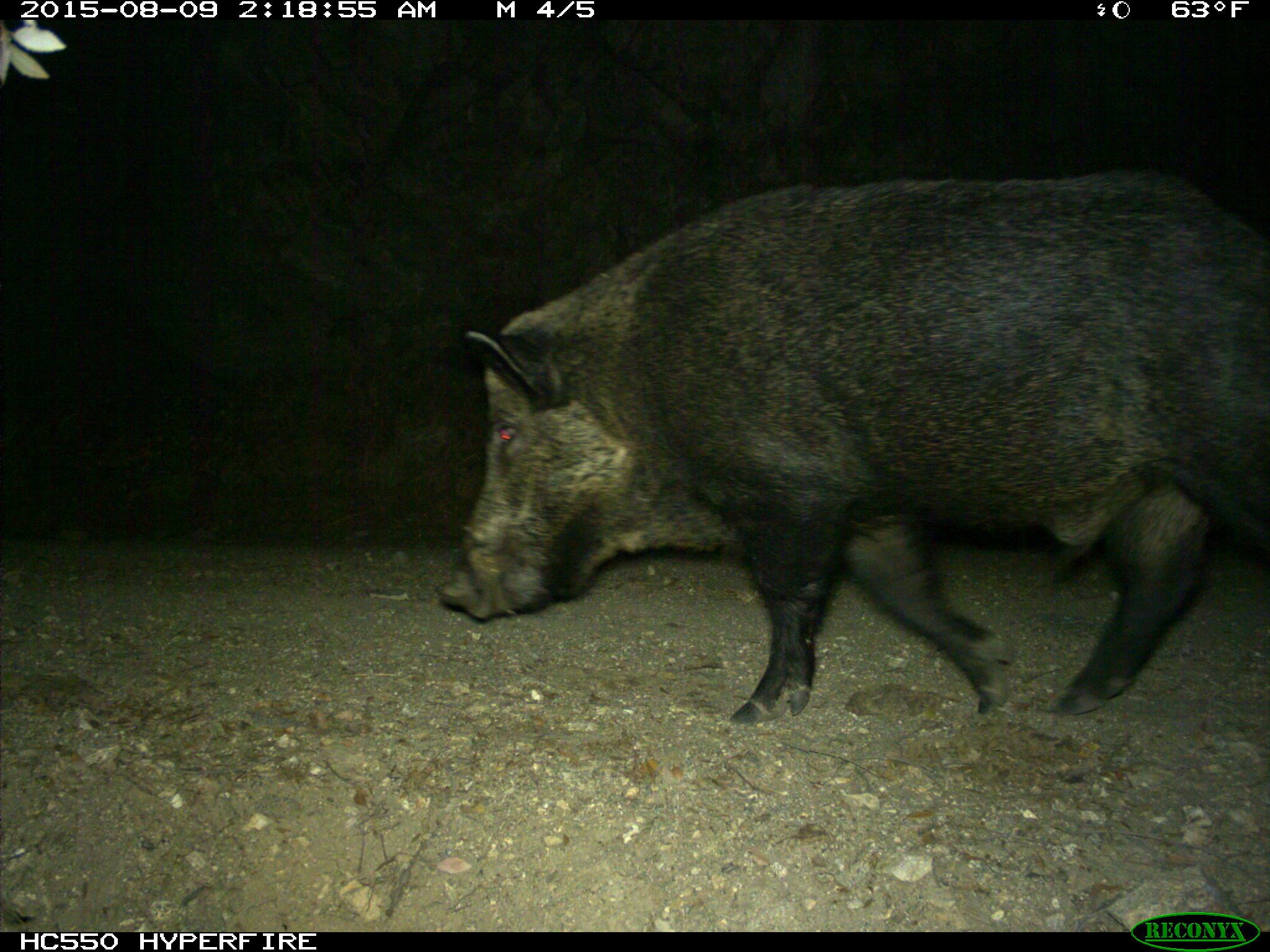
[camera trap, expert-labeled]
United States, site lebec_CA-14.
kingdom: Animalia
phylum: Chordata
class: Mammalia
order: Artiodactyla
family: Suidae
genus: Sus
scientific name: Sus scrofa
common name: wild boar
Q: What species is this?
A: Sus scrofa (wild boar).